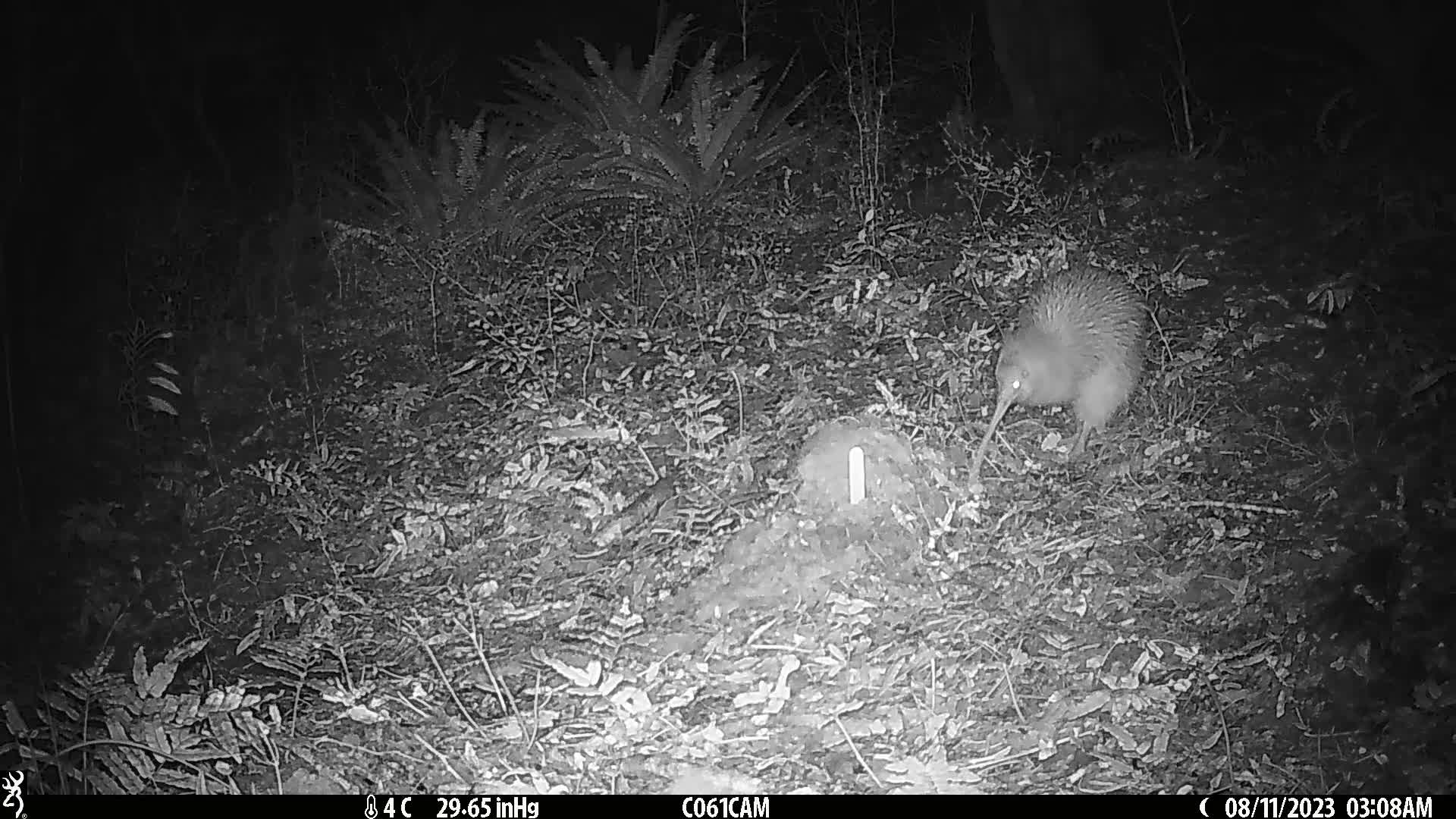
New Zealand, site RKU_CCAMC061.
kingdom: Animalia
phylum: Chordata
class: Aves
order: Apterygiformes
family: Apterygidae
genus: Apteryx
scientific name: Apteryx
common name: kiwi